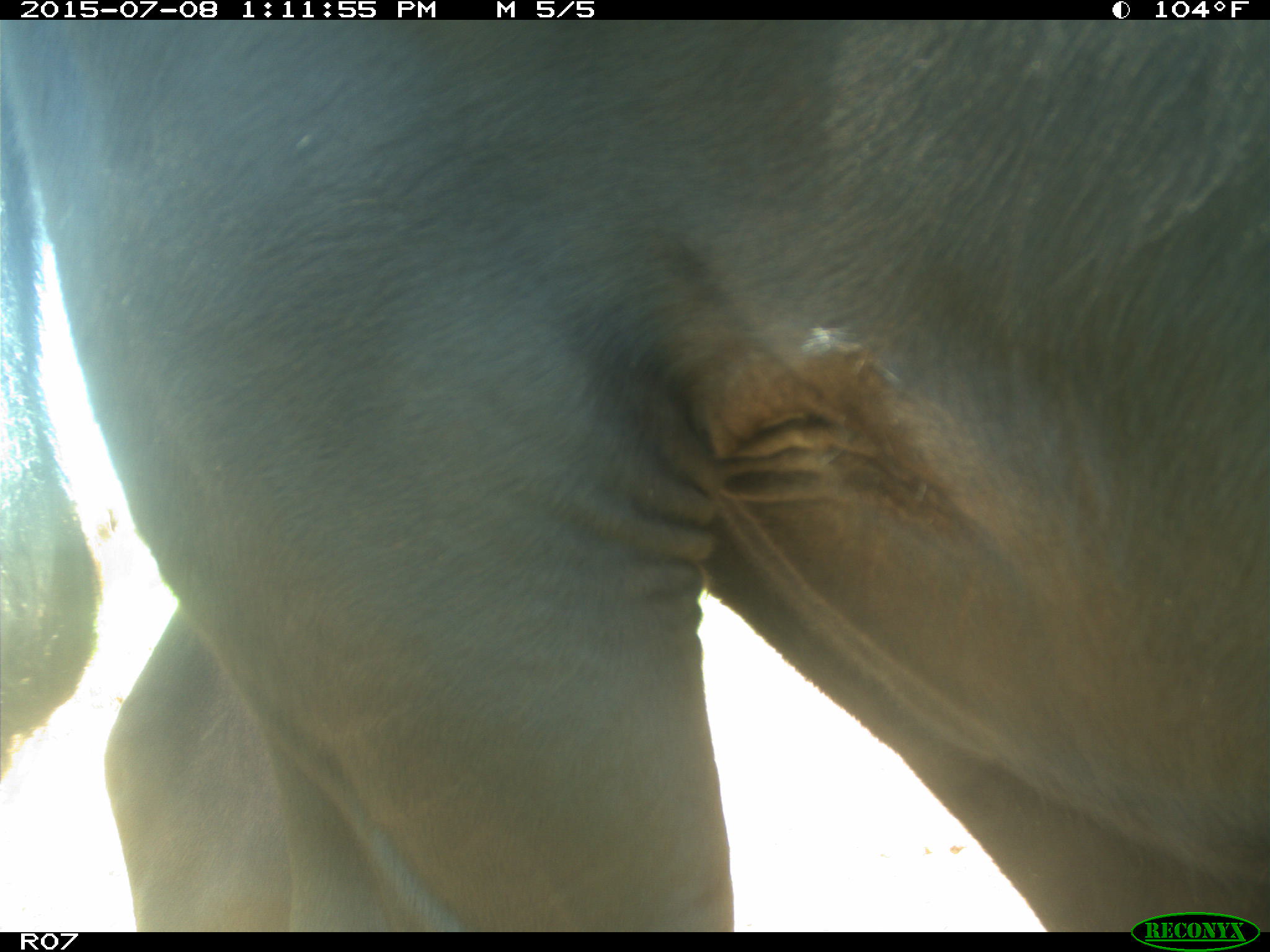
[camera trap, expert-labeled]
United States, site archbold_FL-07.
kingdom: Animalia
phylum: Chordata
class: Mammalia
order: Artiodactyla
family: Bovidae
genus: Bos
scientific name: Bos taurus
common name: domestic cow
Bos taurus (domestic cow).